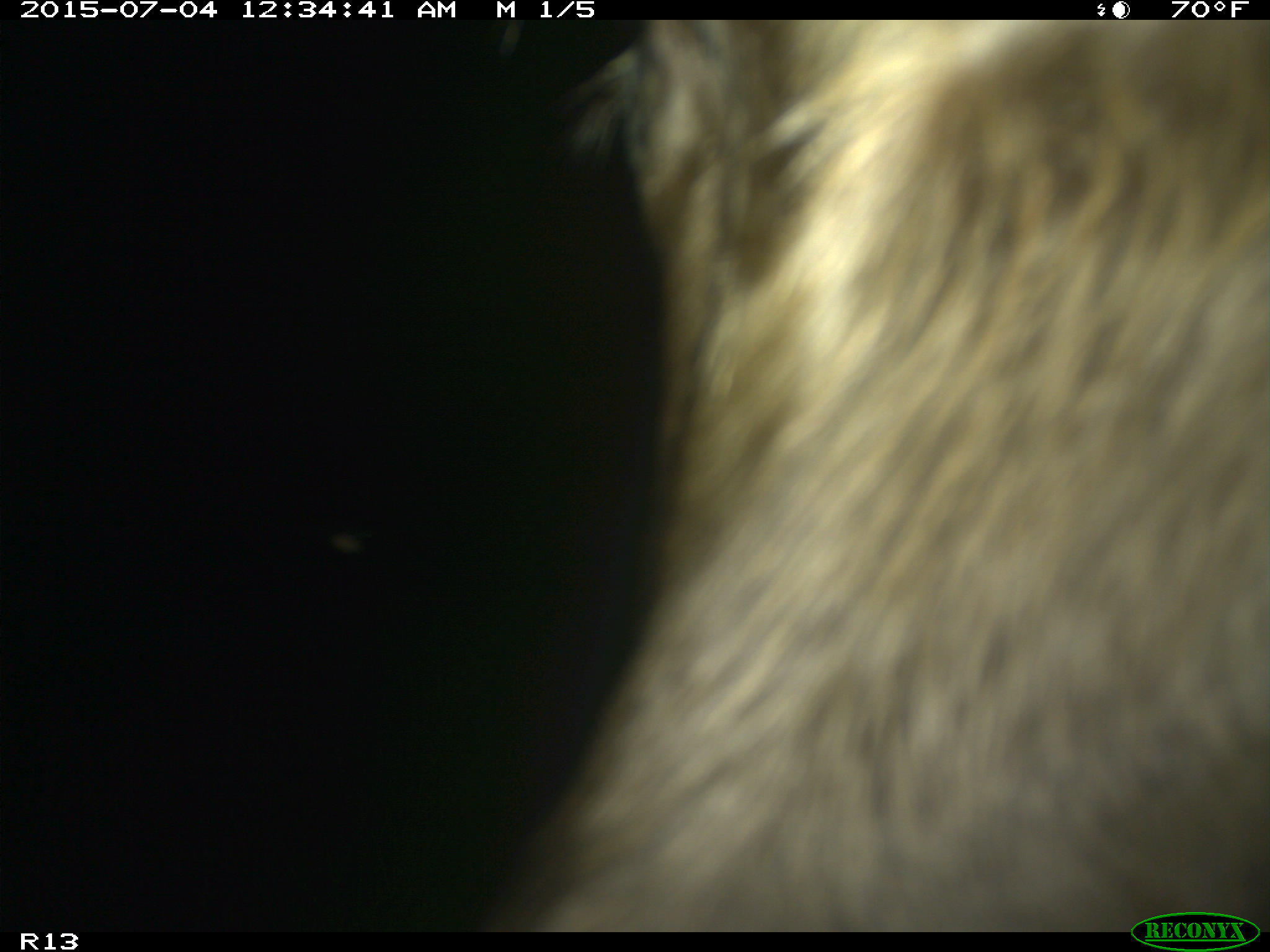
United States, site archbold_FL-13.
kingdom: Animalia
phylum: Chordata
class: Mammalia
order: Artiodactyla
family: Bovidae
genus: Bos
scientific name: Bos taurus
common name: domestic cow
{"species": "Bos taurus (domestic cow)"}